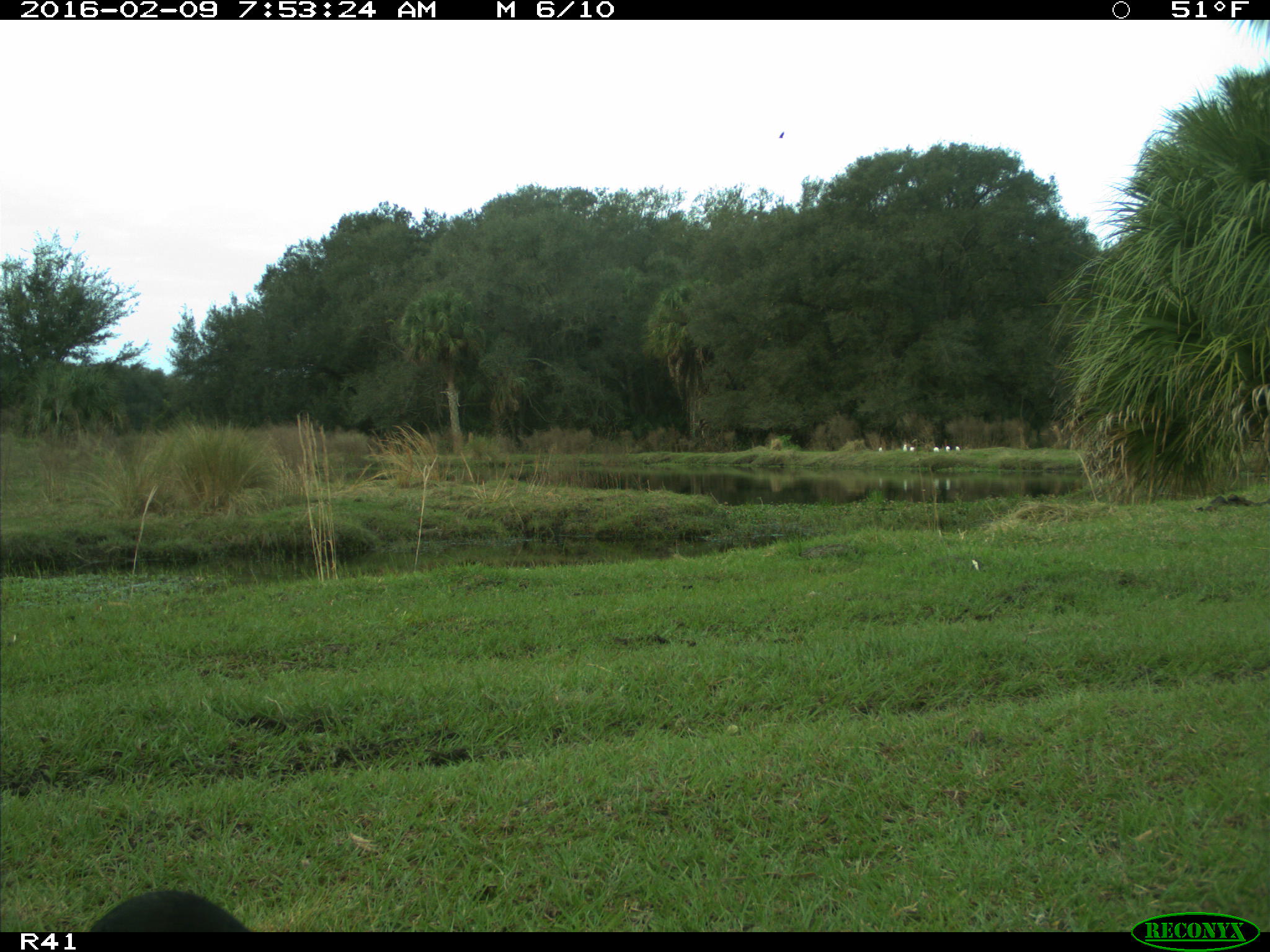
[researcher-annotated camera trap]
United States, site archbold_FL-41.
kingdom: Animalia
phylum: Chordata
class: Aves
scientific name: Aves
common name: birds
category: unidentified bird